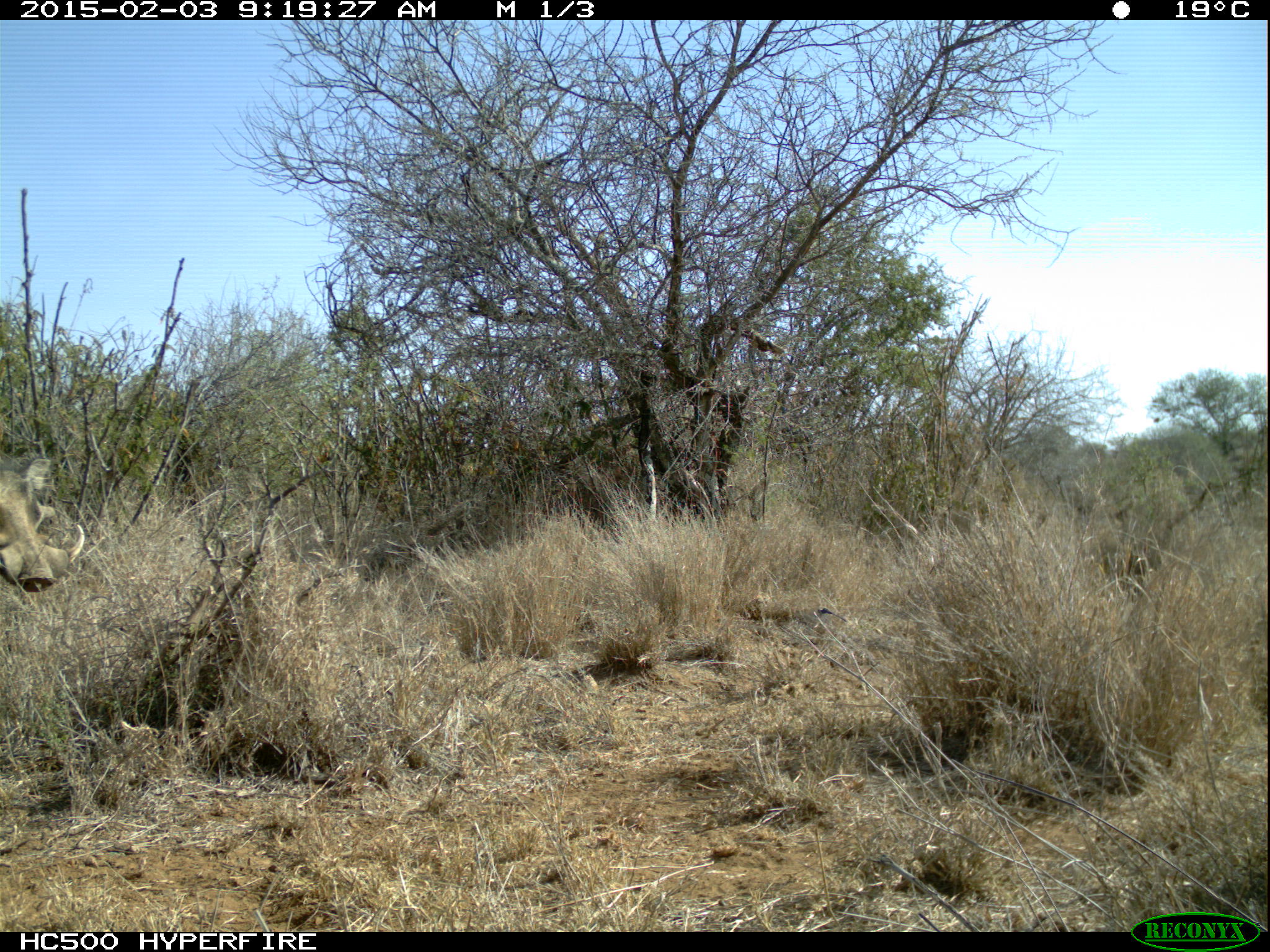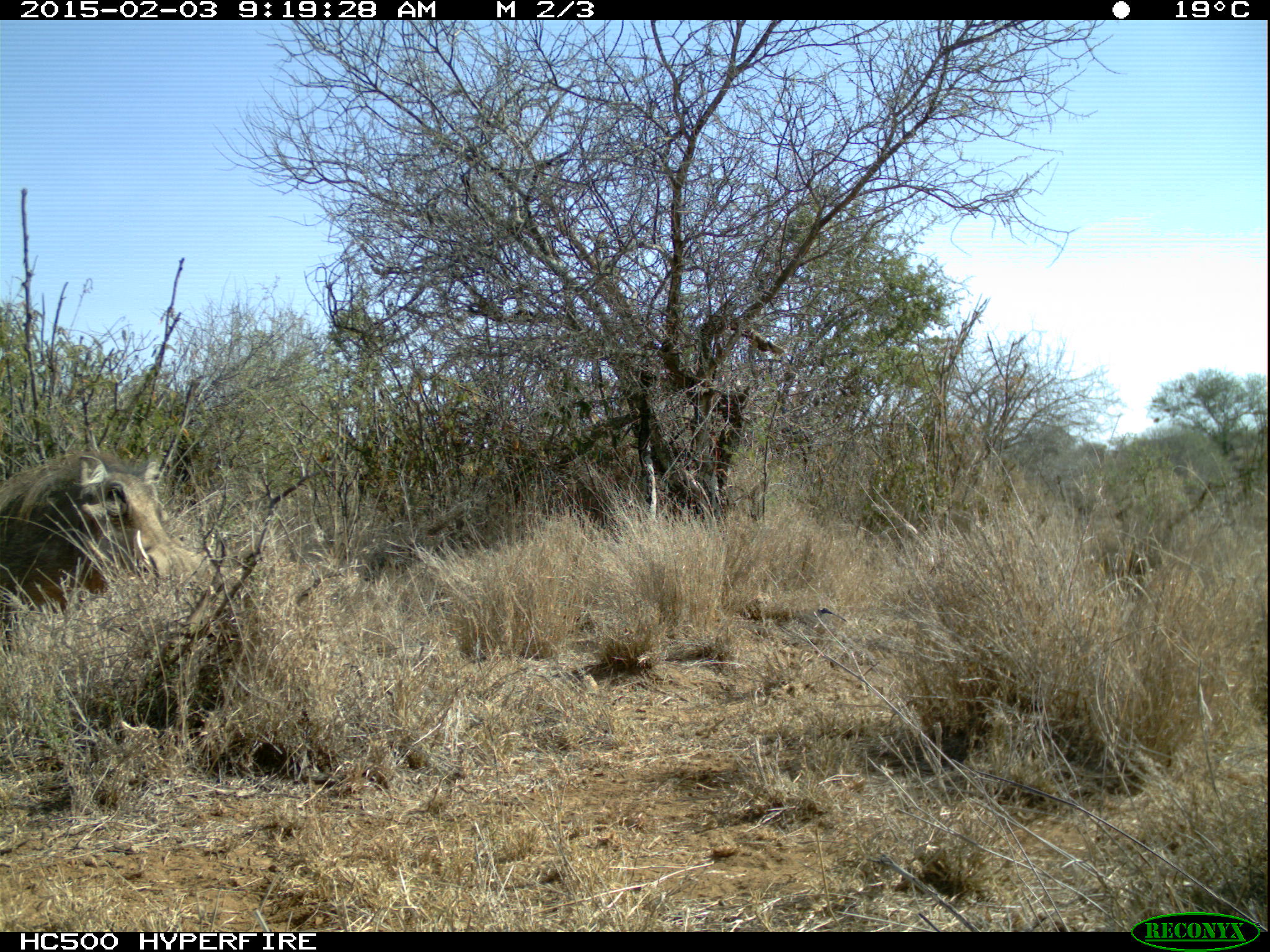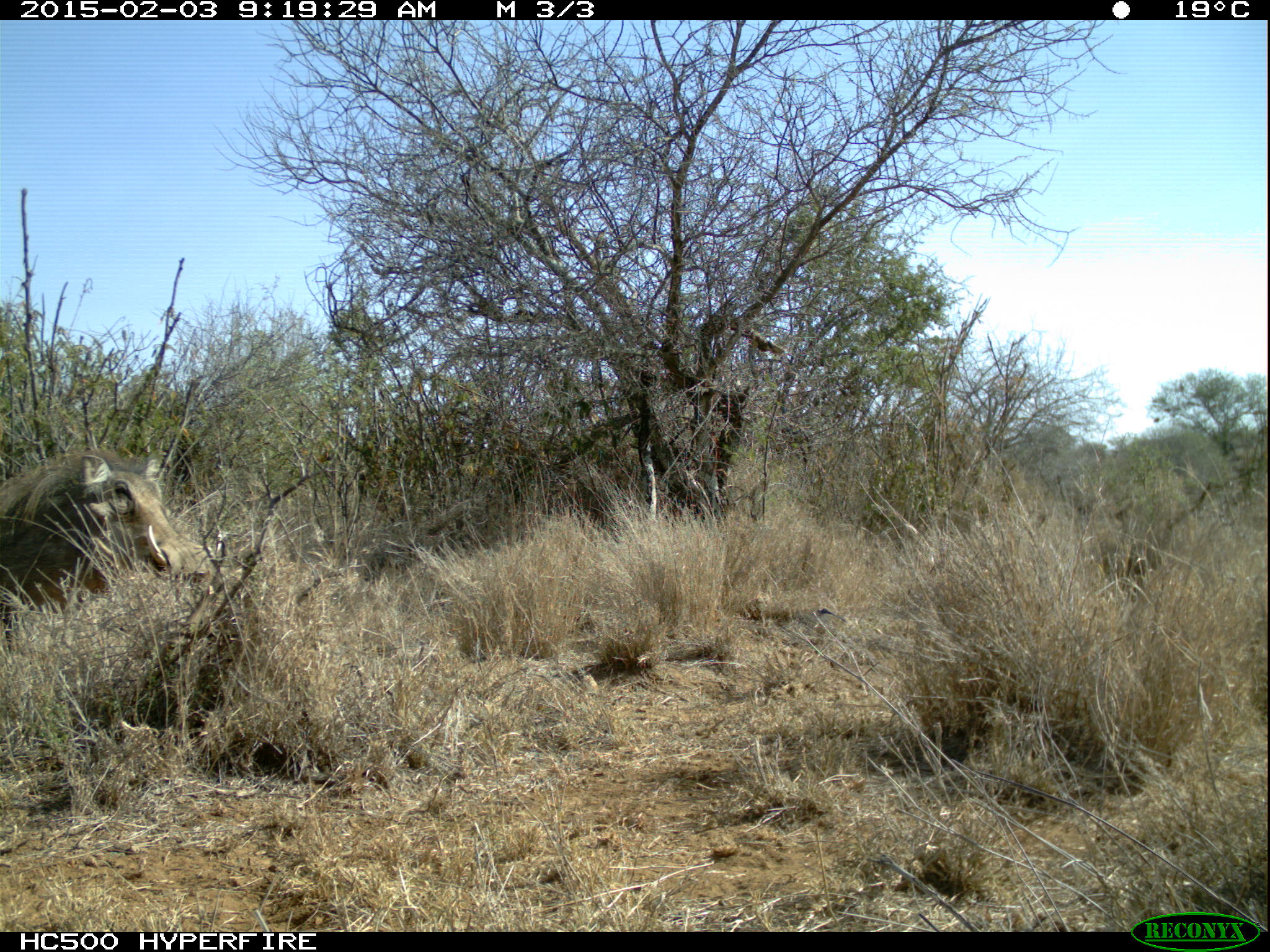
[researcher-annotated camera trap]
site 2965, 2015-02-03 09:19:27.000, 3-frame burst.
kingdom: Animalia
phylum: Chordata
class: Mammalia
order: Artiodactyla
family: Suidae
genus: Phacochoerus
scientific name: Phacochoerus africanus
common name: common warthog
Phacochoerus africanus (common warthog), count 2.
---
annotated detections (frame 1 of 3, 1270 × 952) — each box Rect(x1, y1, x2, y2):
phacochoerus africanus: Rect(0, 454, 89, 592)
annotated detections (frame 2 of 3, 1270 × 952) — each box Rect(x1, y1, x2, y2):
phacochoerus africanus: Rect(1, 441, 200, 598)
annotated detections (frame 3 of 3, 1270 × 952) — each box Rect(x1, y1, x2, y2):
phacochoerus africanus: Rect(0, 450, 209, 594)